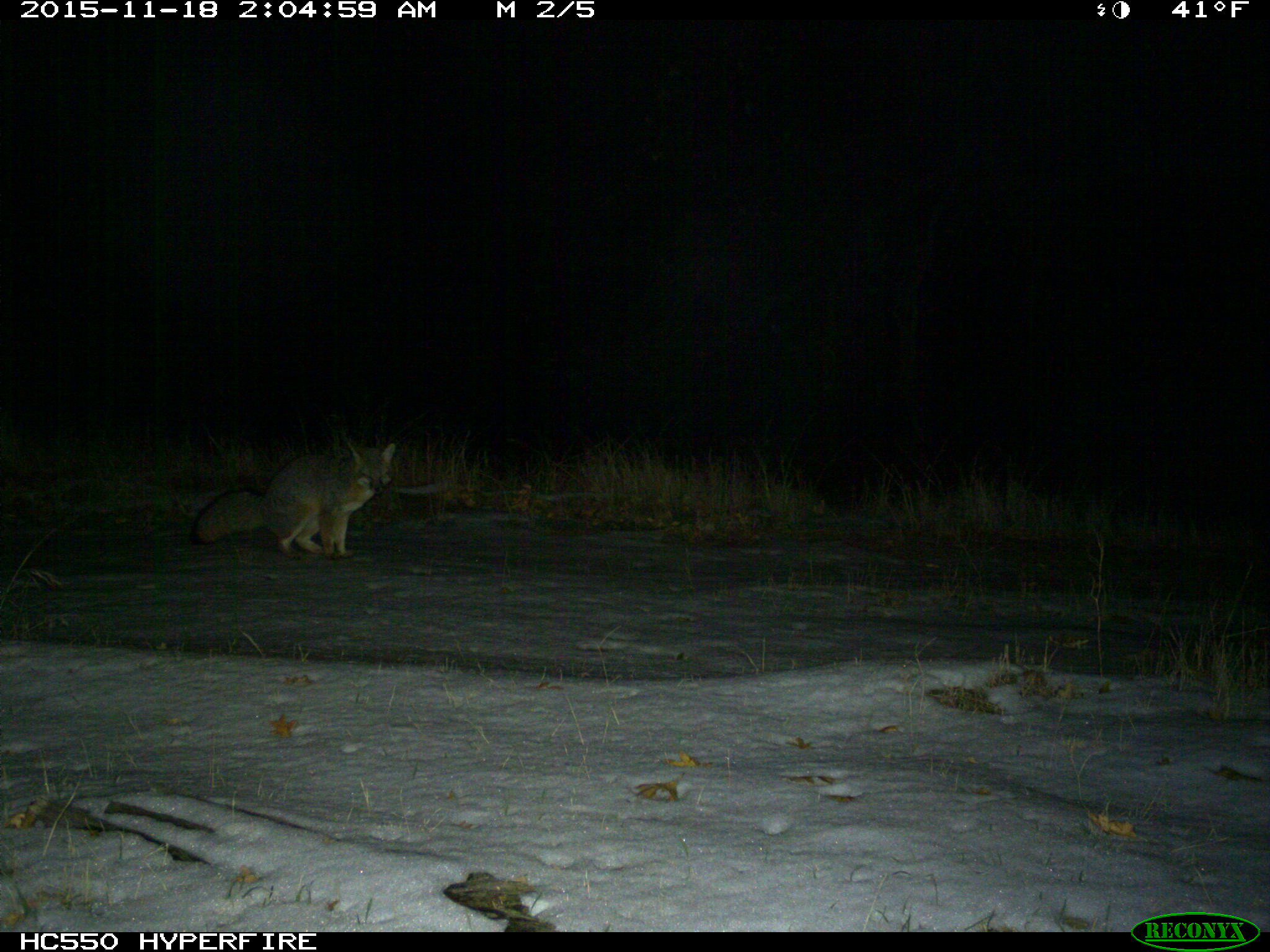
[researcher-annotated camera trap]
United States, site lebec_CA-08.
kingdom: Animalia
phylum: Chordata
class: Mammalia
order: Carnivora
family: Canidae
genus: Urocyon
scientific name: Urocyon cinereoargenteus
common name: gray fox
Urocyon cinereoargenteus (gray fox).